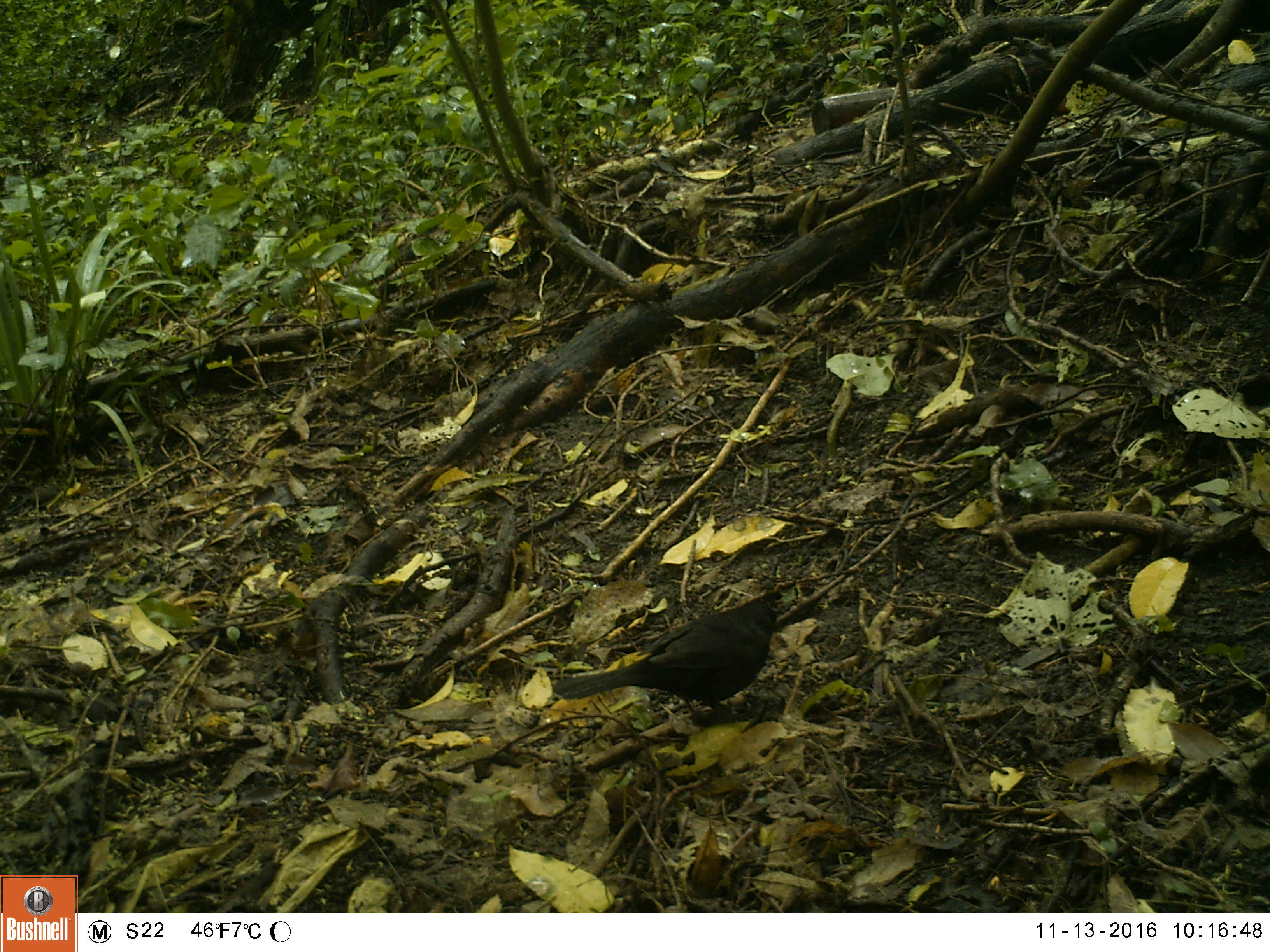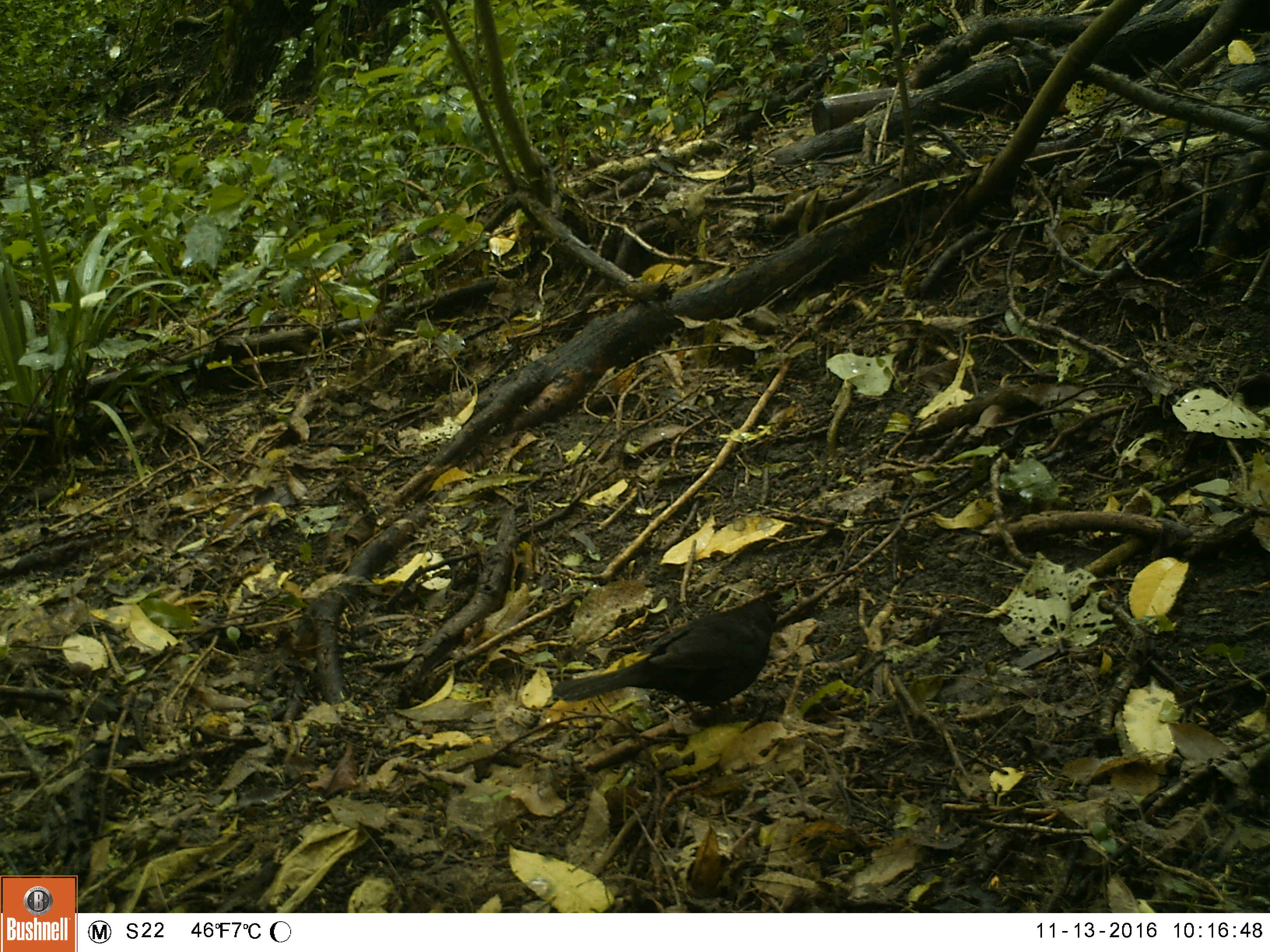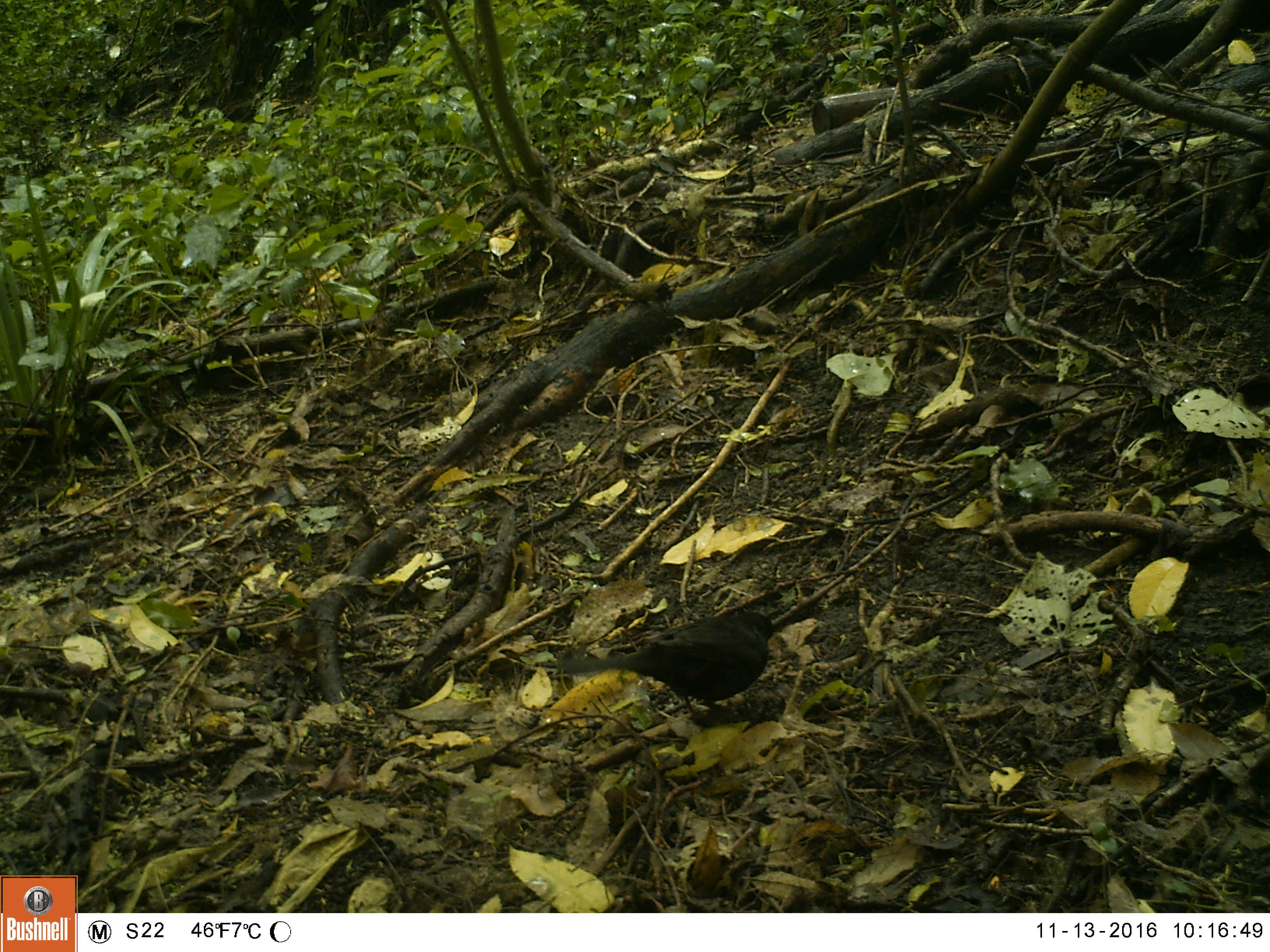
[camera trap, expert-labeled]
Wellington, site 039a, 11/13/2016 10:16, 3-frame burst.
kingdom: Animalia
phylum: Chordata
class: Aves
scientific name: Aves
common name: bird